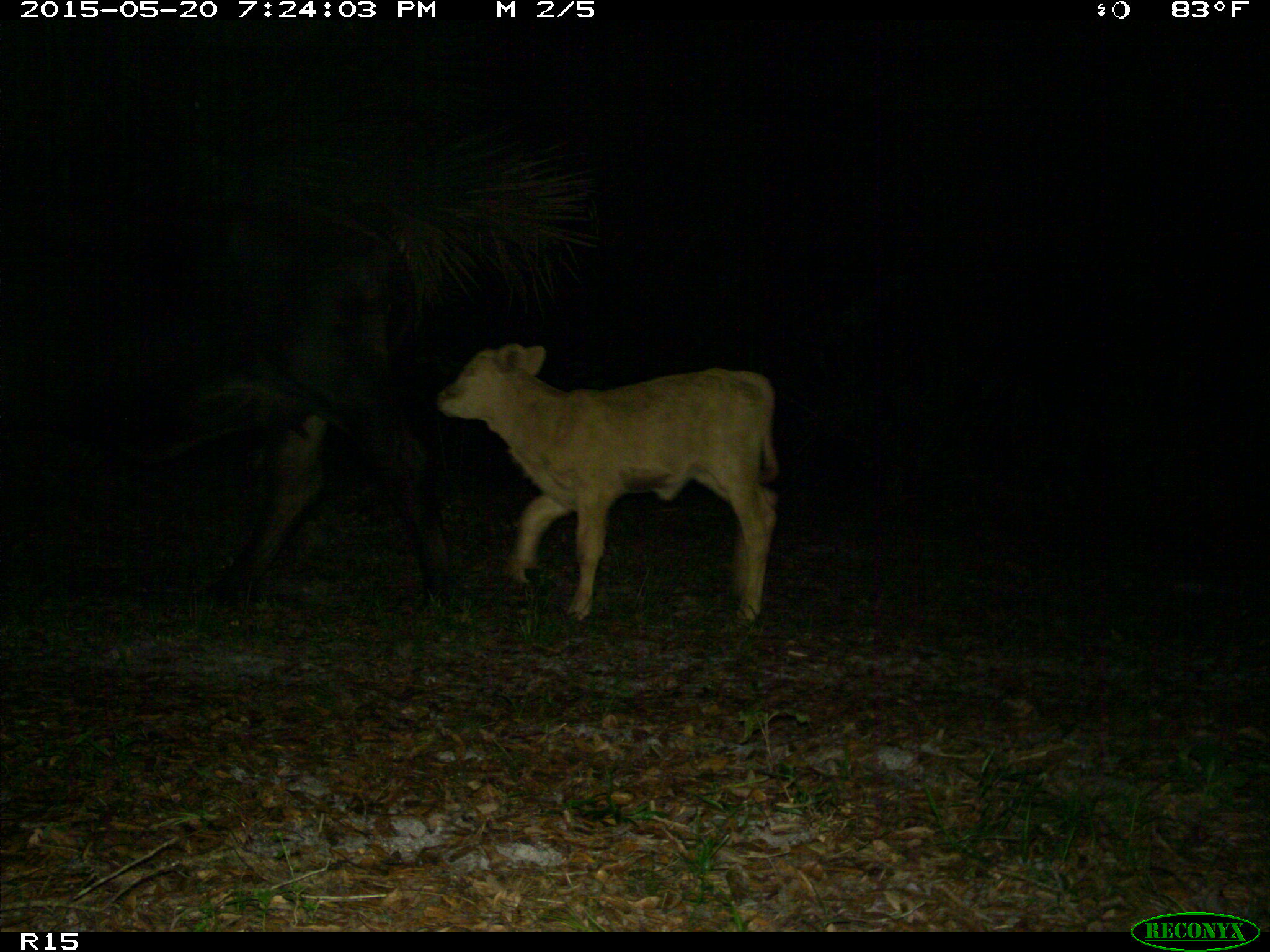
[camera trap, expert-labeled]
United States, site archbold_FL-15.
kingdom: Animalia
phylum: Chordata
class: Mammalia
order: Artiodactyla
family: Bovidae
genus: Bos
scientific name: Bos taurus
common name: domestic cow